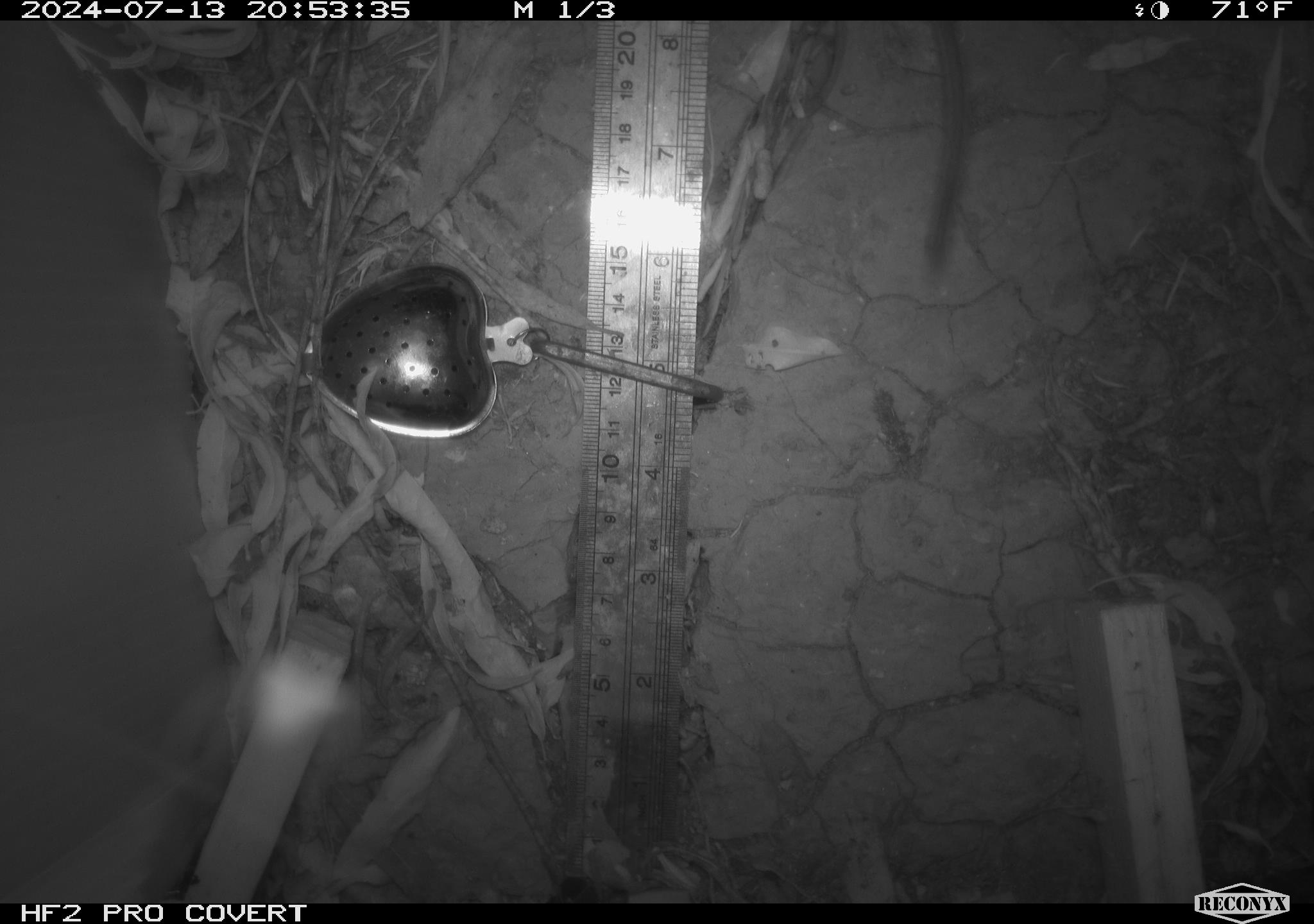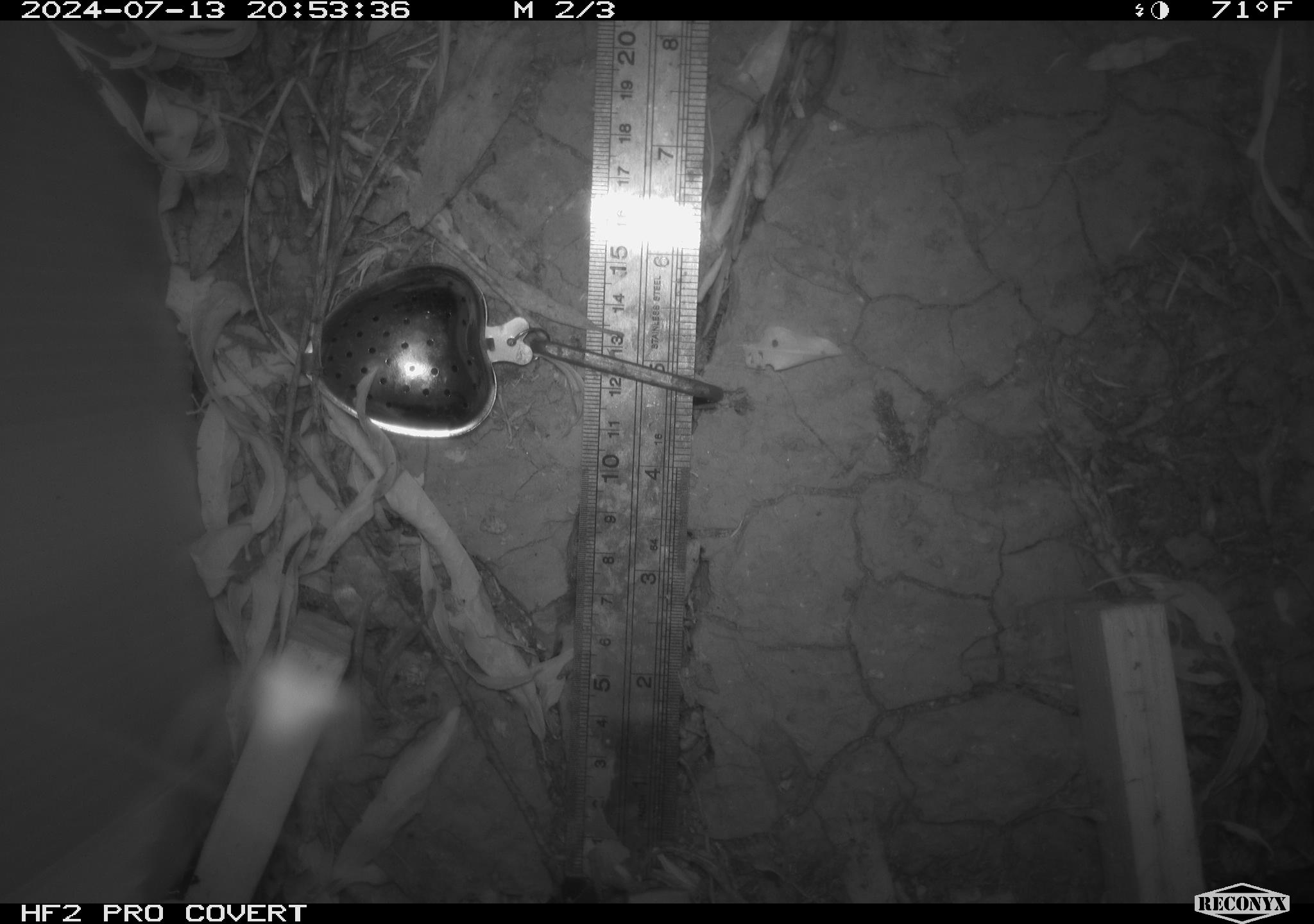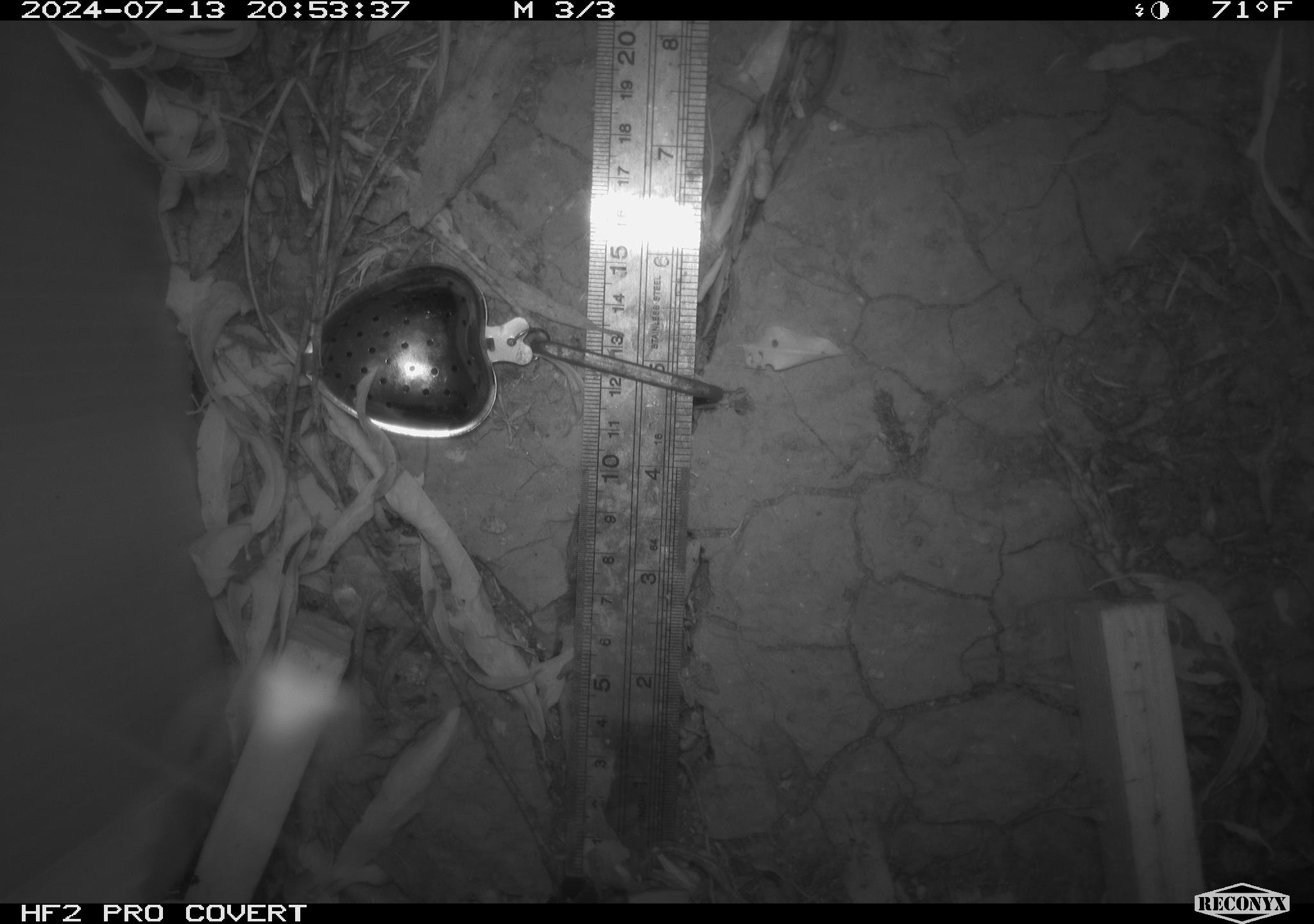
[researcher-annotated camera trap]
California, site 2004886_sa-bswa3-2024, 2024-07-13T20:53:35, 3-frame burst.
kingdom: Animalia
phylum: Chordata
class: Mammalia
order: Rodentia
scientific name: Rodentia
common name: mouse species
Mouse species (Rodentia).